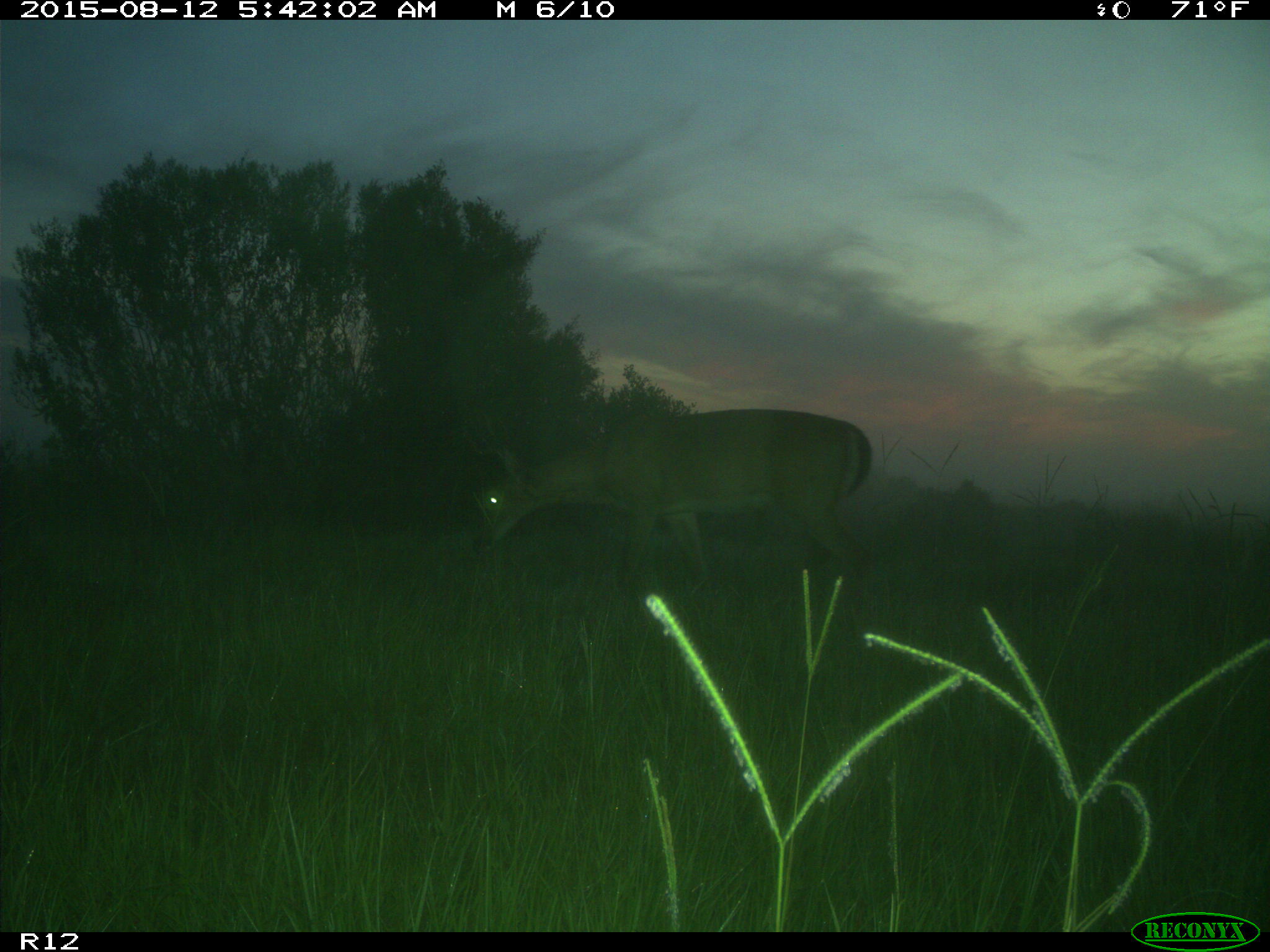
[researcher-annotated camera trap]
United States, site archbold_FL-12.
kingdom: Animalia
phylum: Chordata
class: Mammalia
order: Artiodactyla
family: Cervidae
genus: Odocoileus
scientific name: Odocoileus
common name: deer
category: unidentified deer